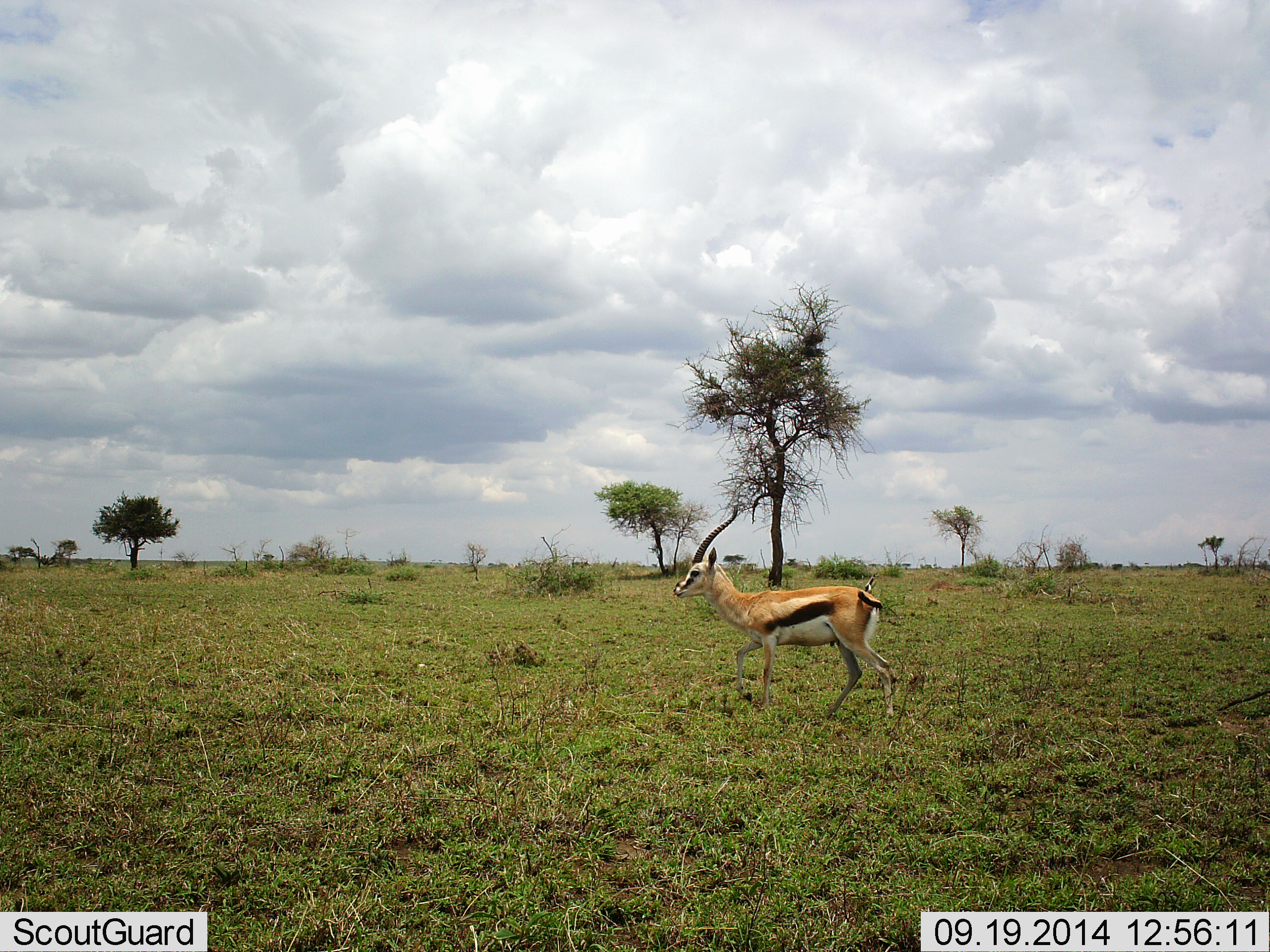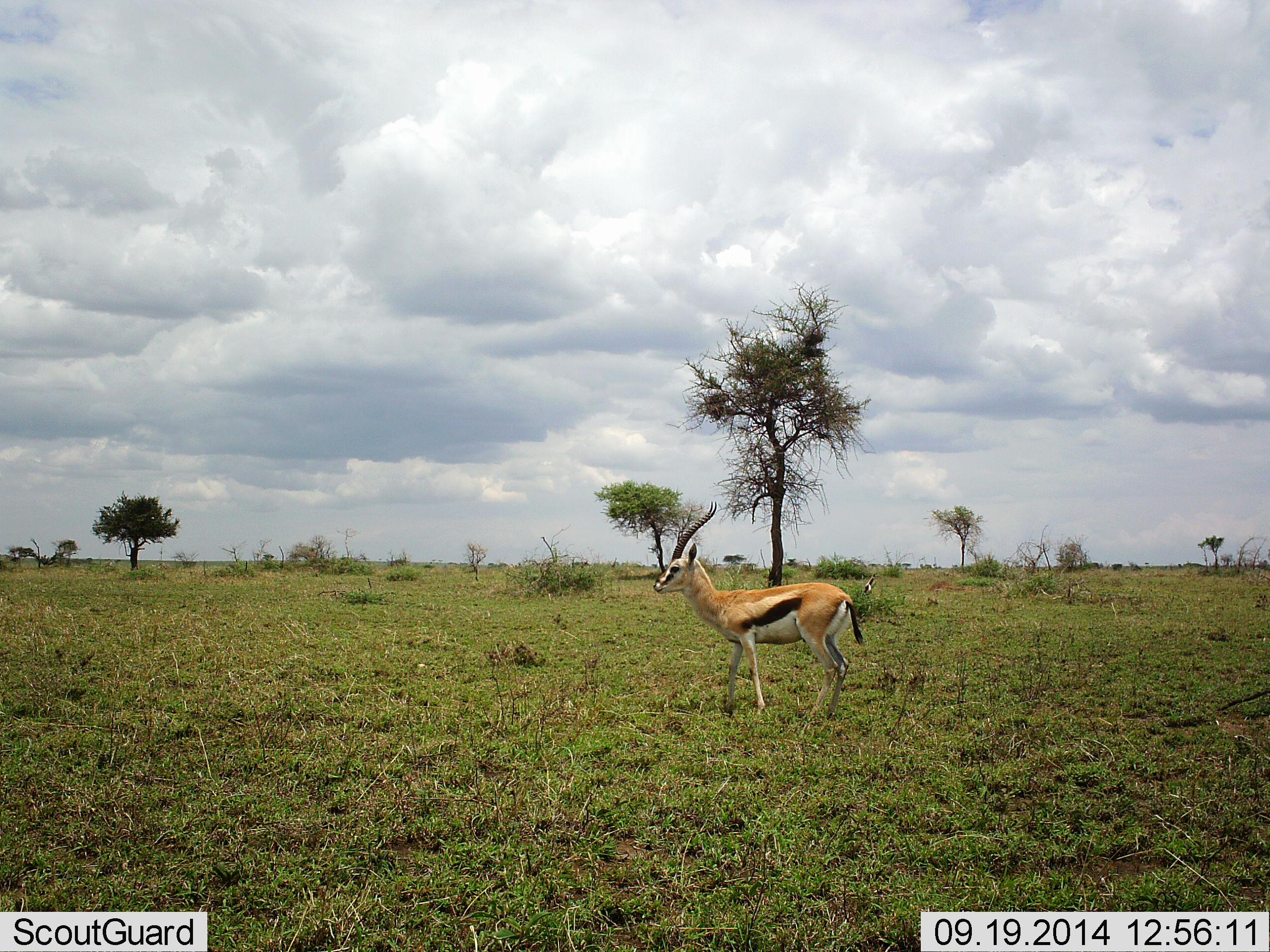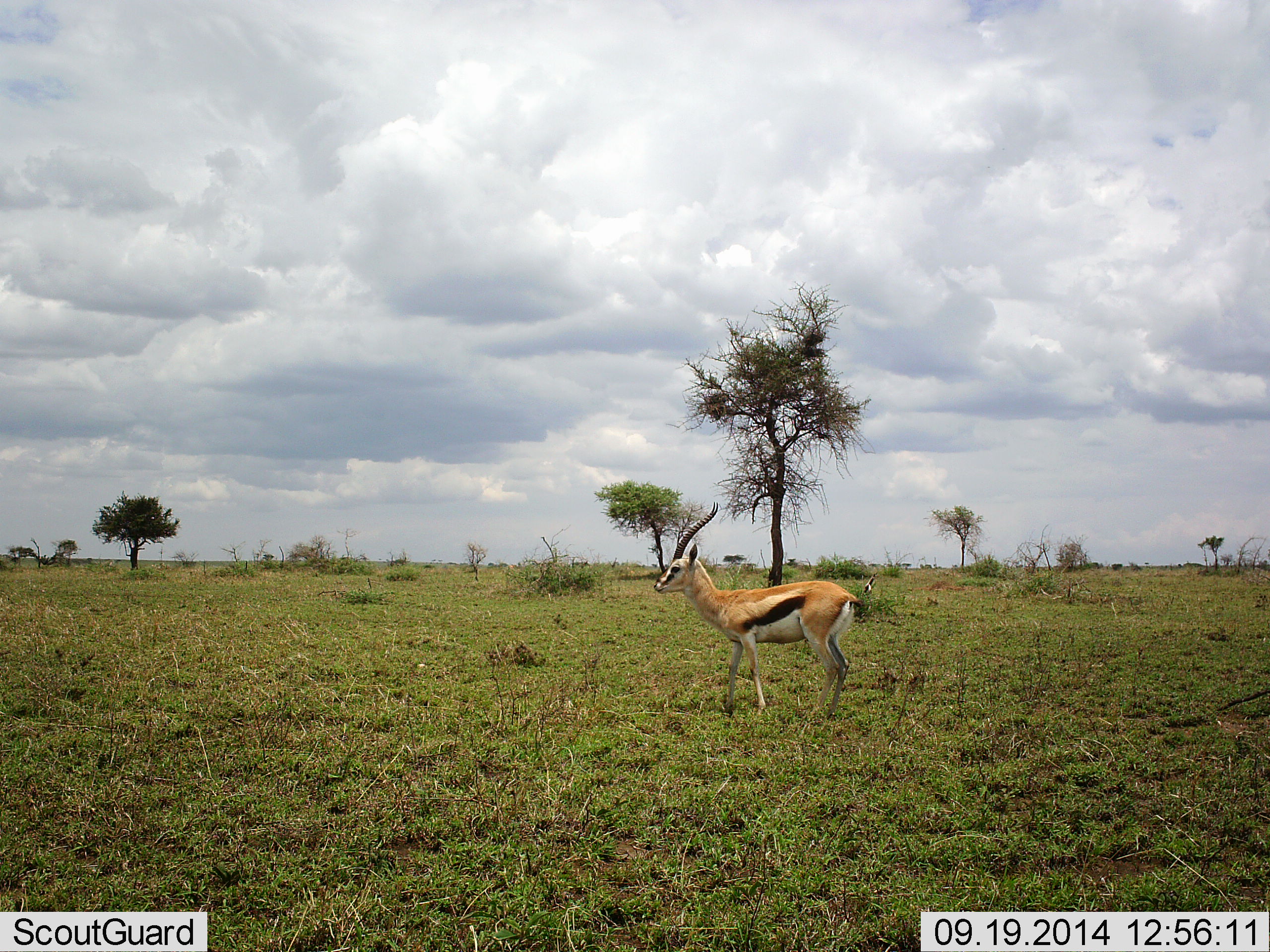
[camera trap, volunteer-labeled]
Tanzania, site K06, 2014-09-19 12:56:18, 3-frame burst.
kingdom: Animalia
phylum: Chordata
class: Mammalia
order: Artiodactyla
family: Bovidae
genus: Eudorcas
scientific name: Eudorcas thomsonii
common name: thomson's gazelle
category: gazellethomsons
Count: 1.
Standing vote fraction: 60%.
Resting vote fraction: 0%.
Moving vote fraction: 40%.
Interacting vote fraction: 0%.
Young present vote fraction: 0%.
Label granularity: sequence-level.